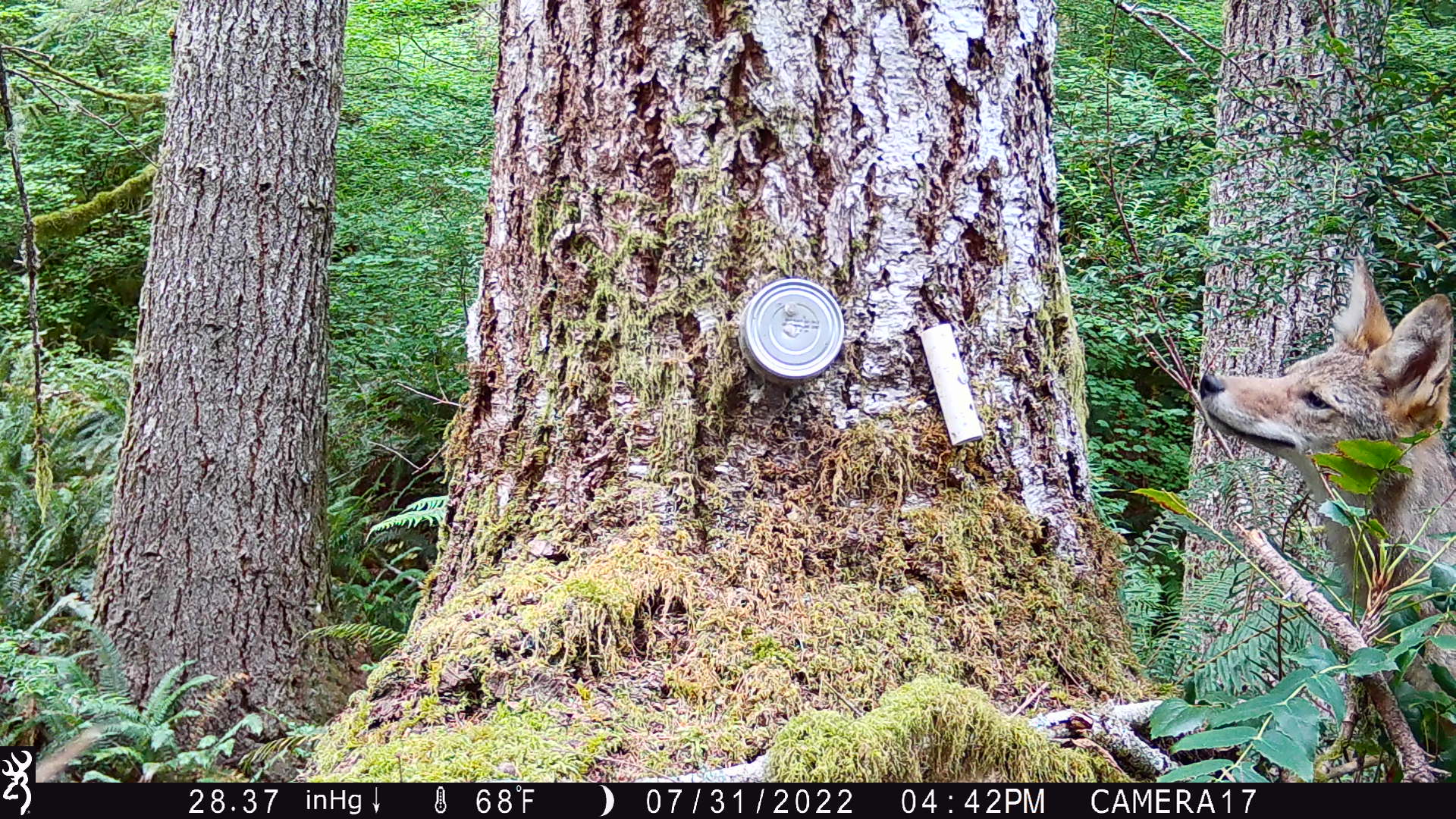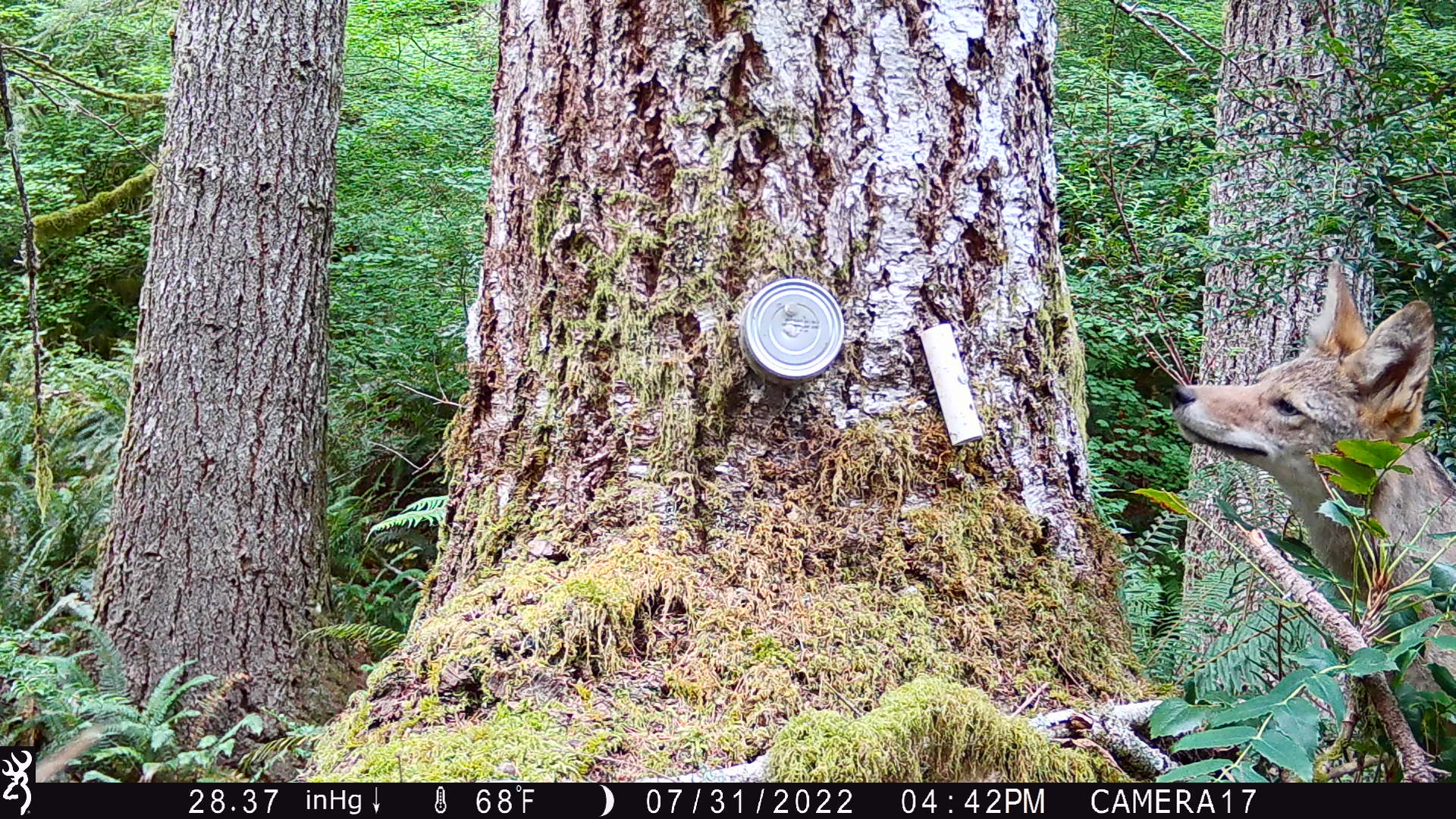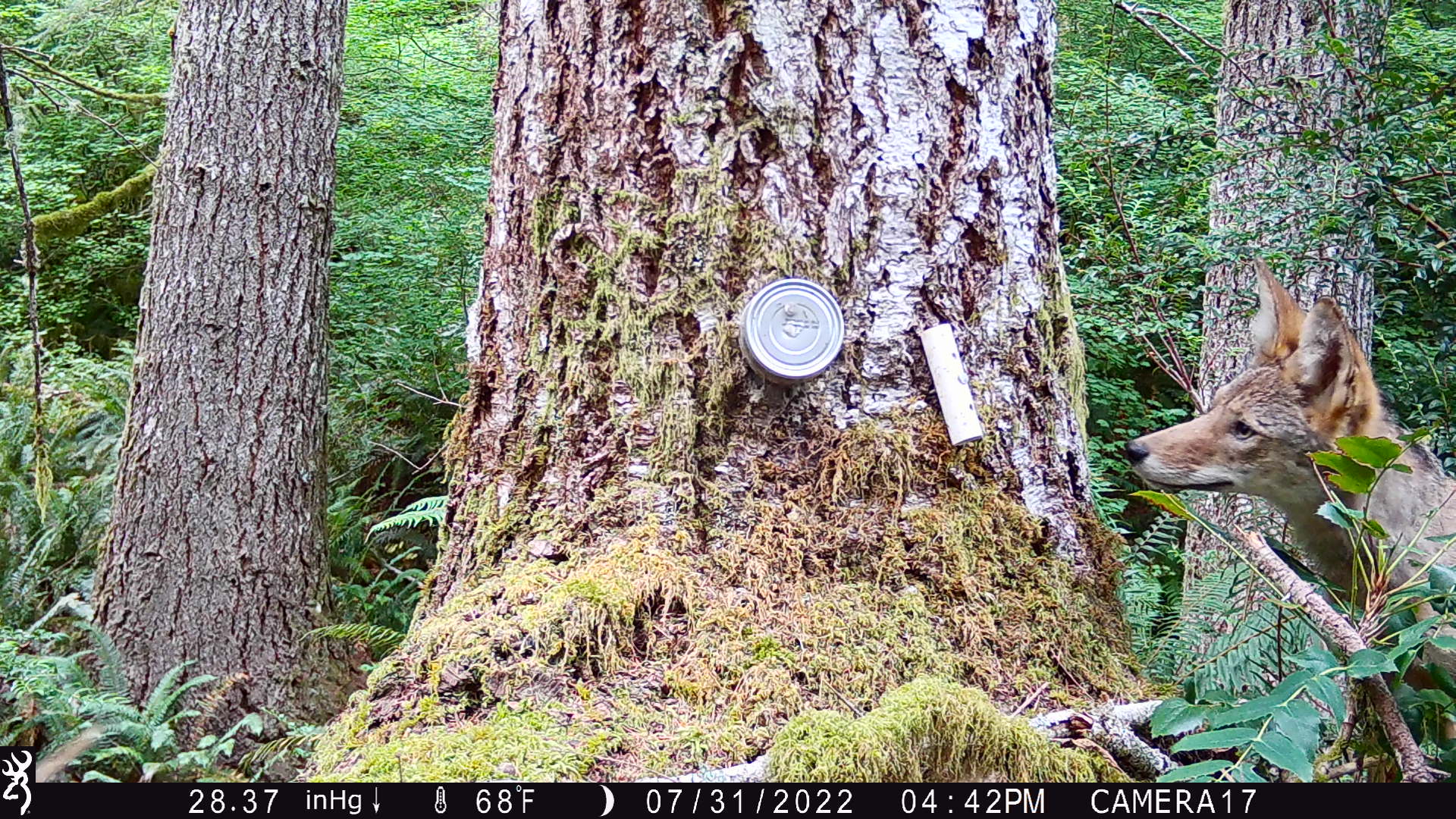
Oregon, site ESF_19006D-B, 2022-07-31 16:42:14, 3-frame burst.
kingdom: Animalia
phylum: Chordata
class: Mammalia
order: Carnivora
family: Canidae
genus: Canis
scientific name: Canis latrans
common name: coyote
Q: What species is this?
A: Coyote (Canis latrans).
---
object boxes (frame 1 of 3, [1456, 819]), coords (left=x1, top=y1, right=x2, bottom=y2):
coyote: (left=1188, top=237, right=1450, bottom=557)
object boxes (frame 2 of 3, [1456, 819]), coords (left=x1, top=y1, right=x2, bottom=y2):
coyote: (left=1157, top=248, right=1450, bottom=602)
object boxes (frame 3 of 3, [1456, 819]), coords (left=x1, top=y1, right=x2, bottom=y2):
coyote: (left=1114, top=243, right=1450, bottom=622)